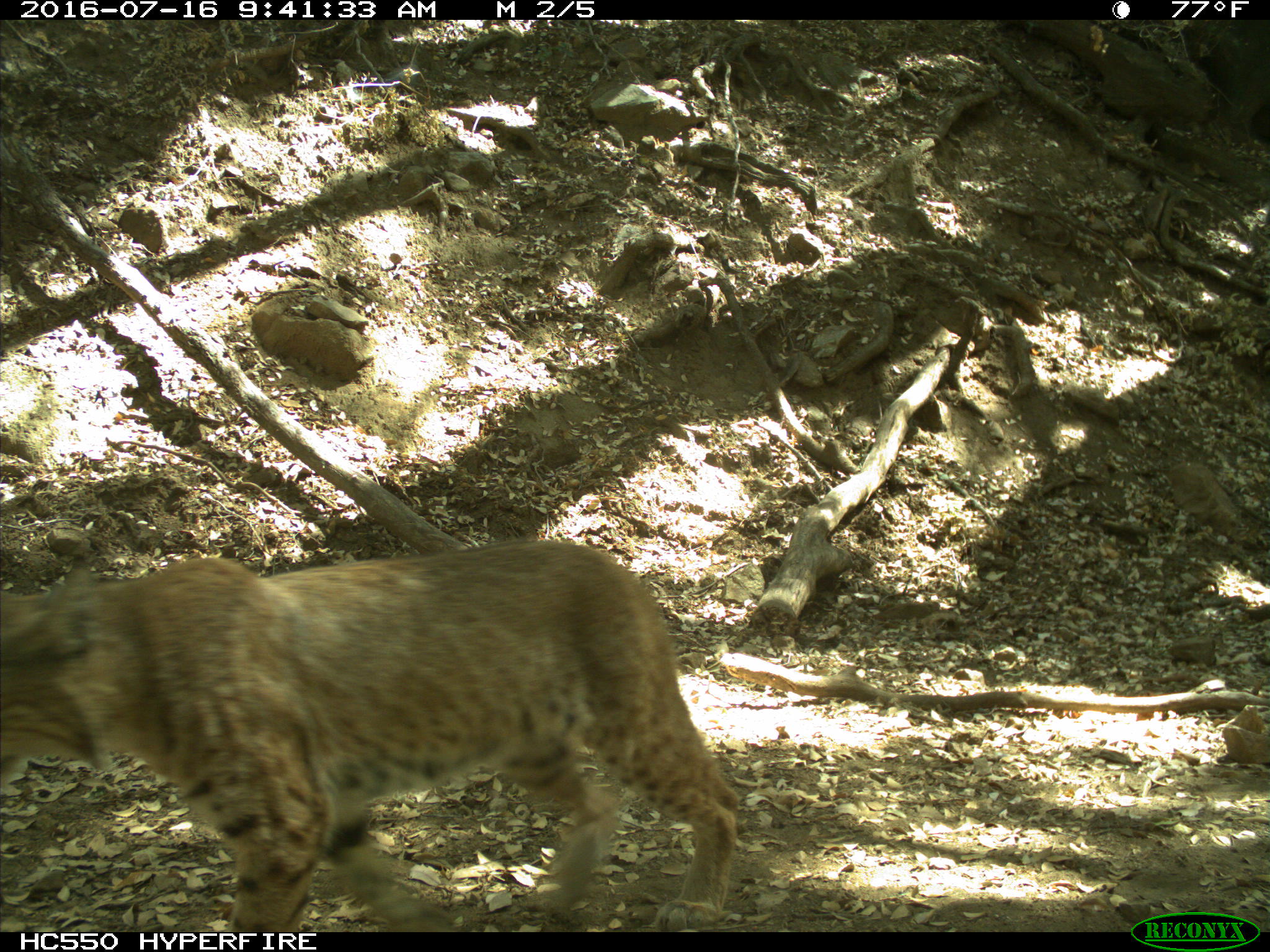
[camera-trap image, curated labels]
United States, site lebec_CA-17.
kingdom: Animalia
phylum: Chordata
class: Mammalia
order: Carnivora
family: Felidae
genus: Lynx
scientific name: Lynx rufus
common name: bobcat